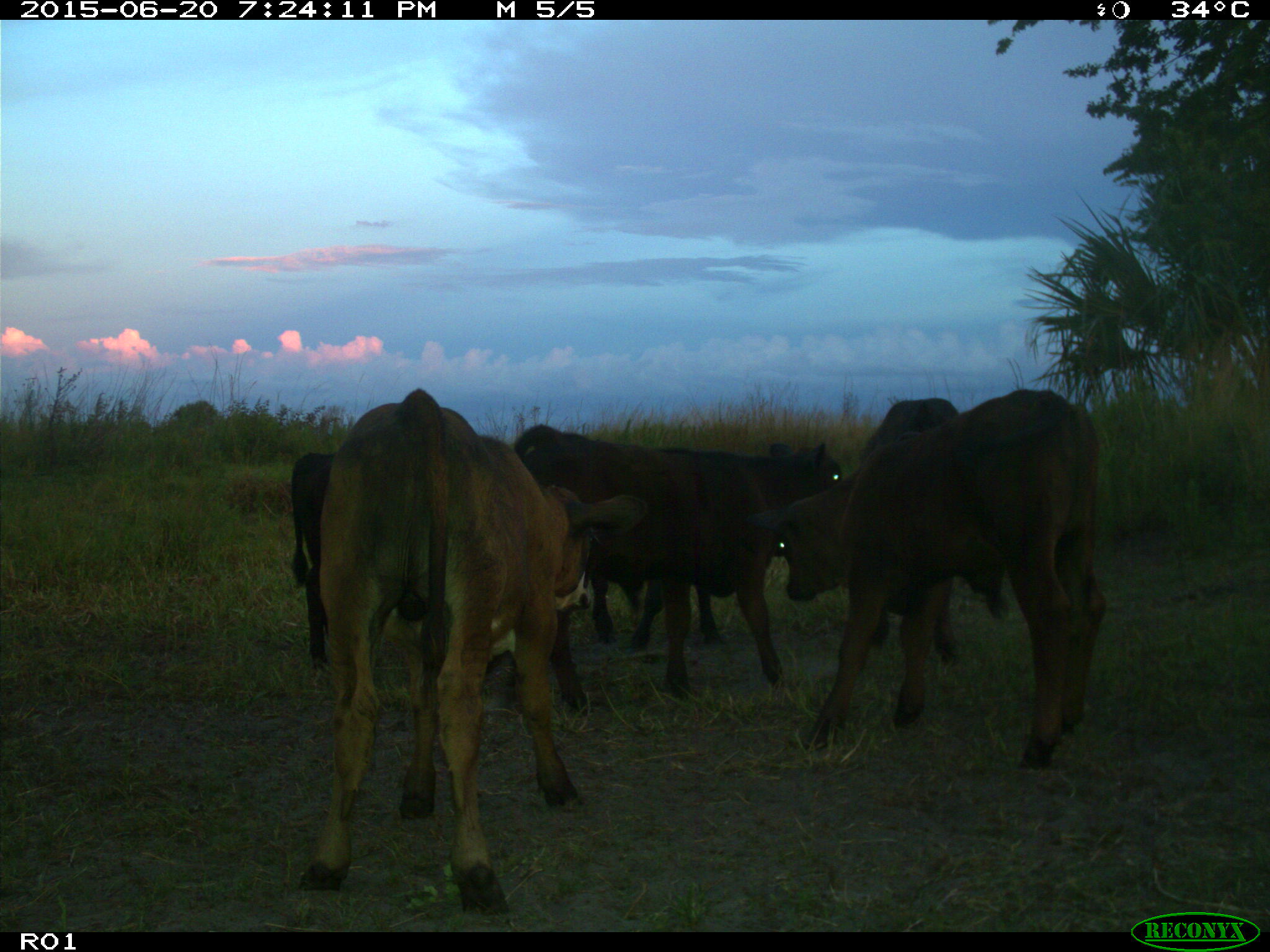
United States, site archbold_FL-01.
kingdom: Animalia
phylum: Chordata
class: Mammalia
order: Artiodactyla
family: Bovidae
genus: Bos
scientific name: Bos taurus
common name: domestic cow